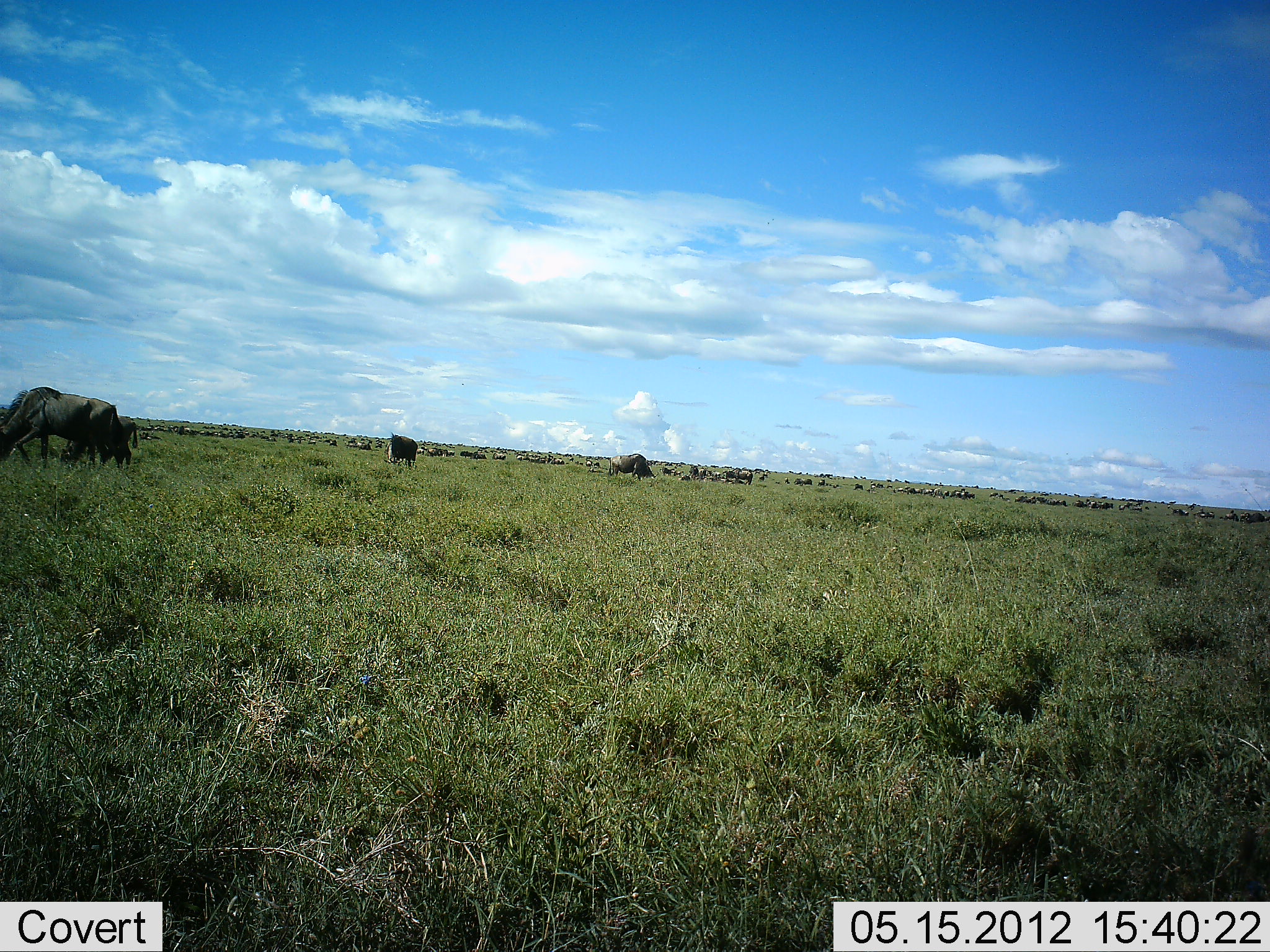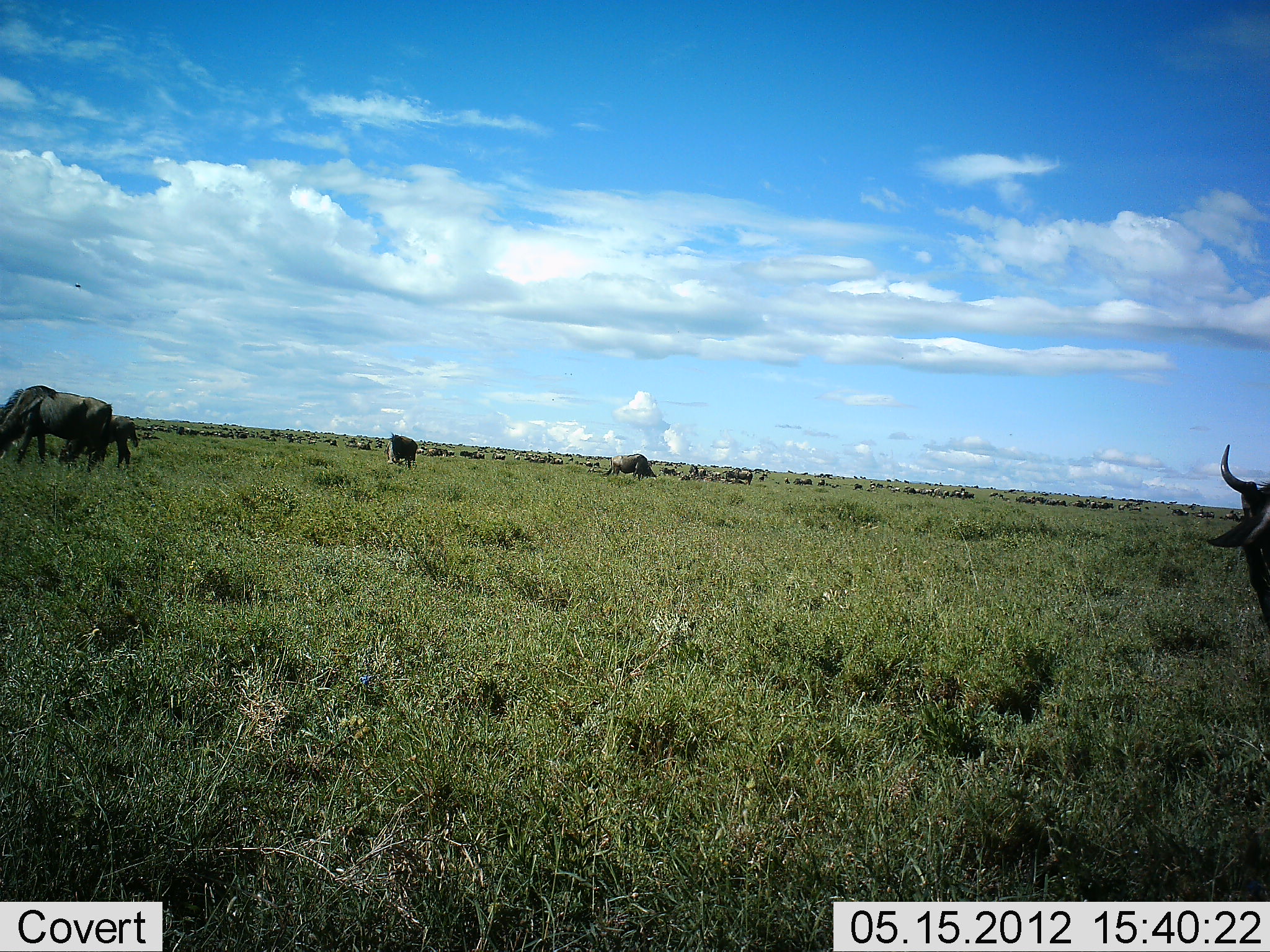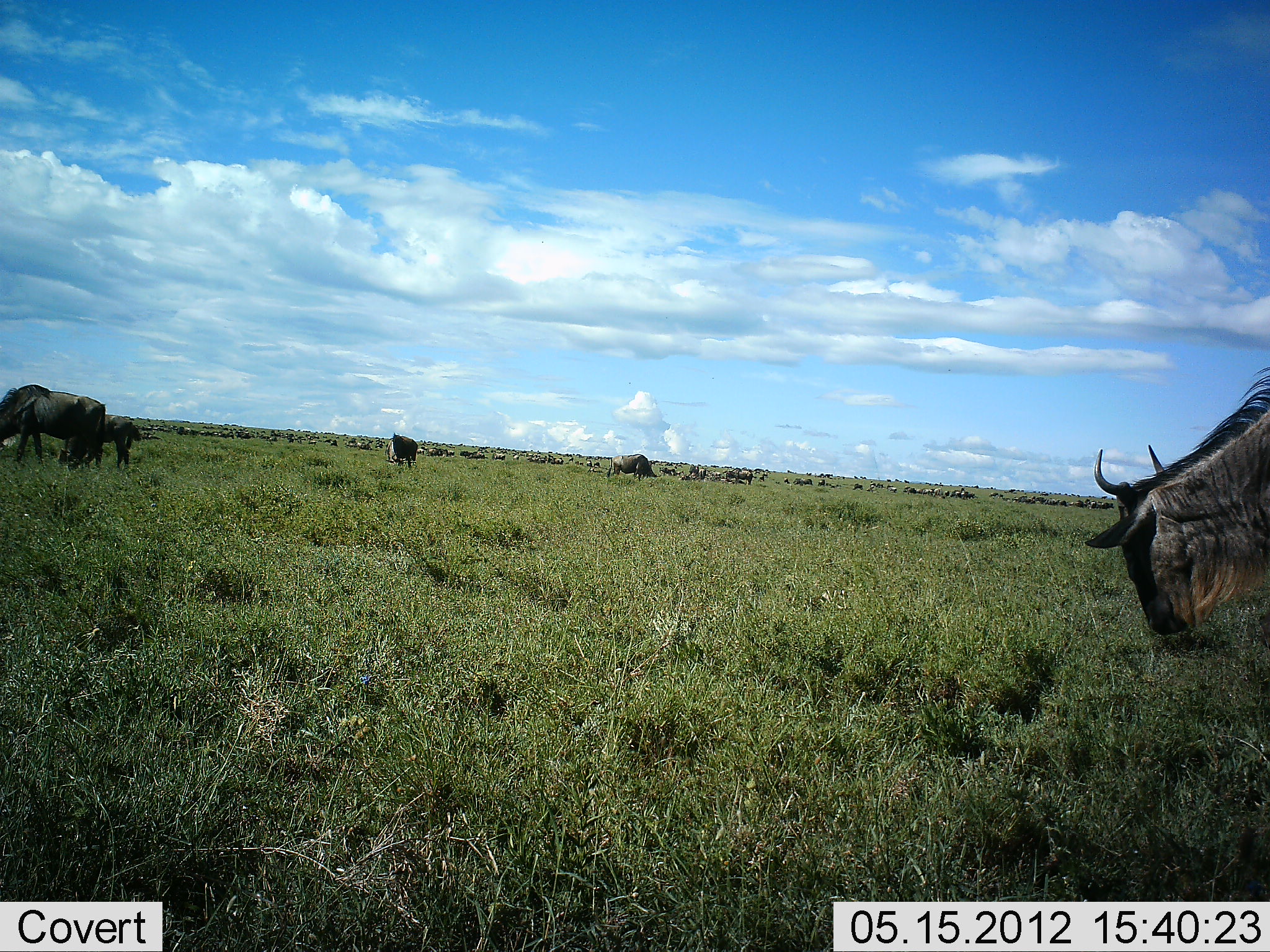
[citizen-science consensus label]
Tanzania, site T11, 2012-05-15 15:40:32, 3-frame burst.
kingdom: Animalia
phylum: Chordata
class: Mammalia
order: Artiodactyla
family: Bovidae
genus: Connochaetes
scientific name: Connochaetes taurinus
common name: blue wildebeest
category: wildebeest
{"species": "wildebeest (blue wildebeest) (Connochaetes taurinus)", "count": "51+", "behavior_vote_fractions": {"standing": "50%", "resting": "20%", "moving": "50%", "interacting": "20%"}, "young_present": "20%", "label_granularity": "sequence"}